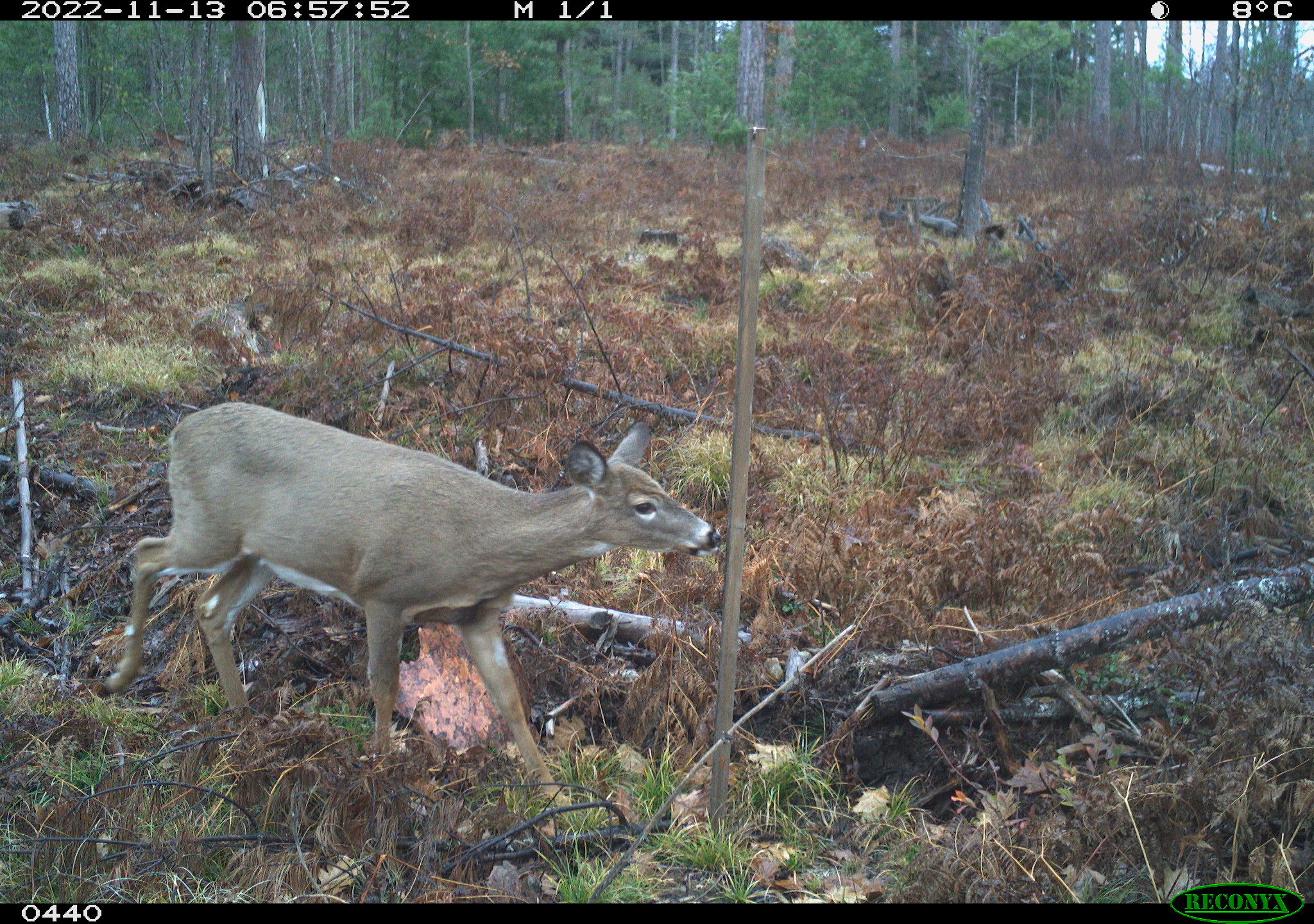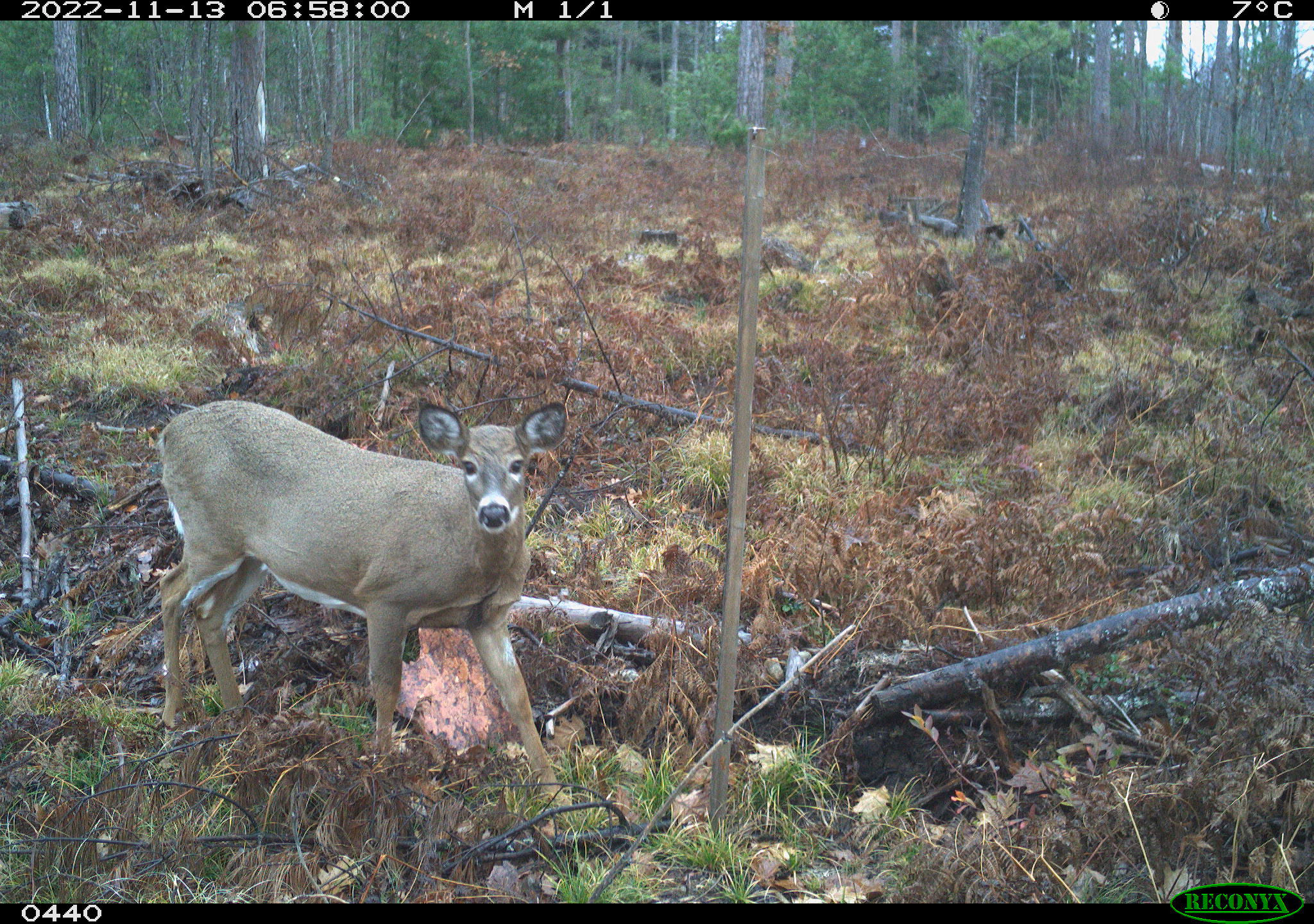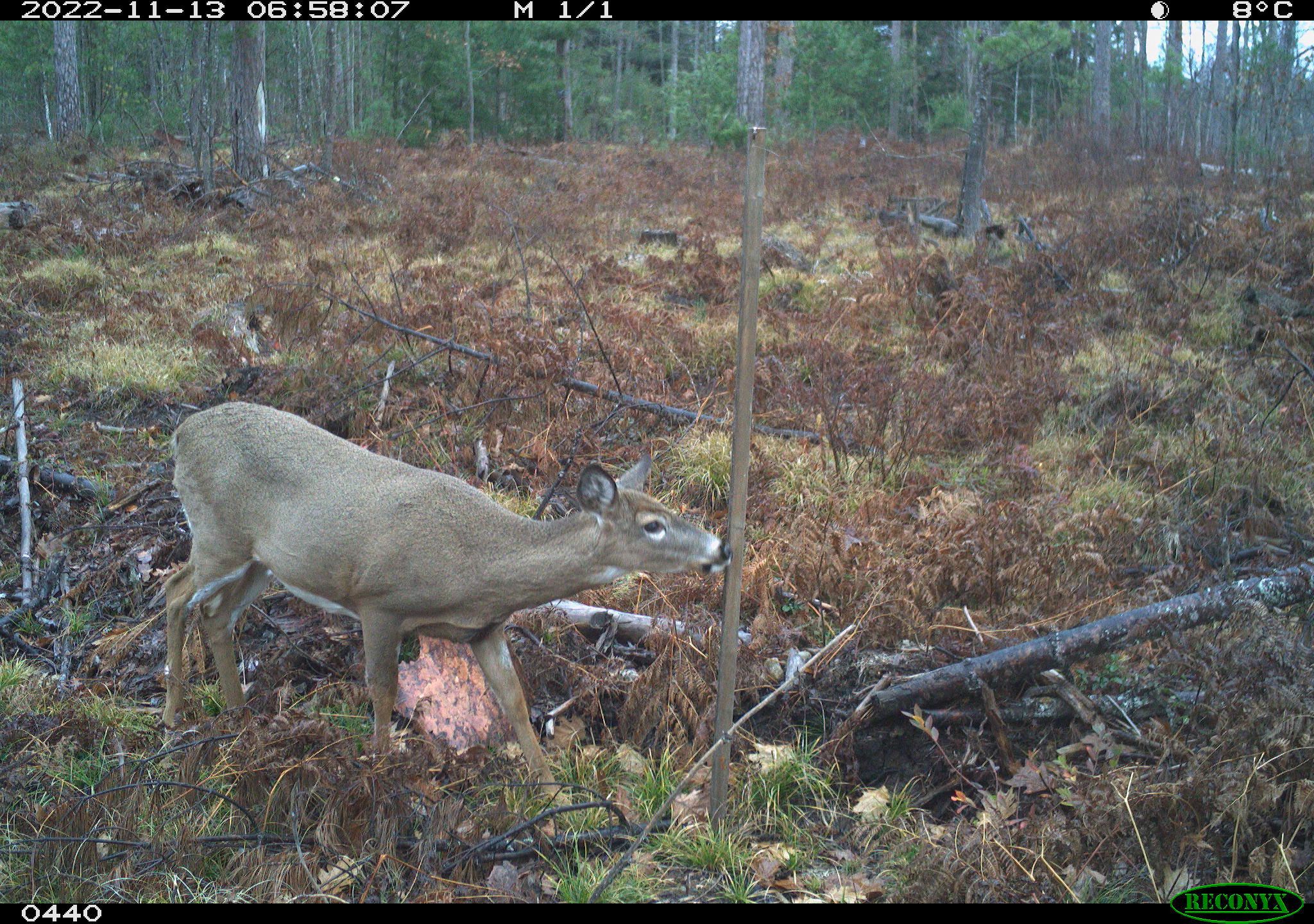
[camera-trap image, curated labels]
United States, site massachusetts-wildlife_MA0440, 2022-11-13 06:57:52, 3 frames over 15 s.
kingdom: Animalia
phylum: Chordata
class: Mammalia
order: Artiodactyla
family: Cervidae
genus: Odocoileus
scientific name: Odocoileus virginianus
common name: white-tailed deer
White-tailed deer (Odocoileus virginianus).